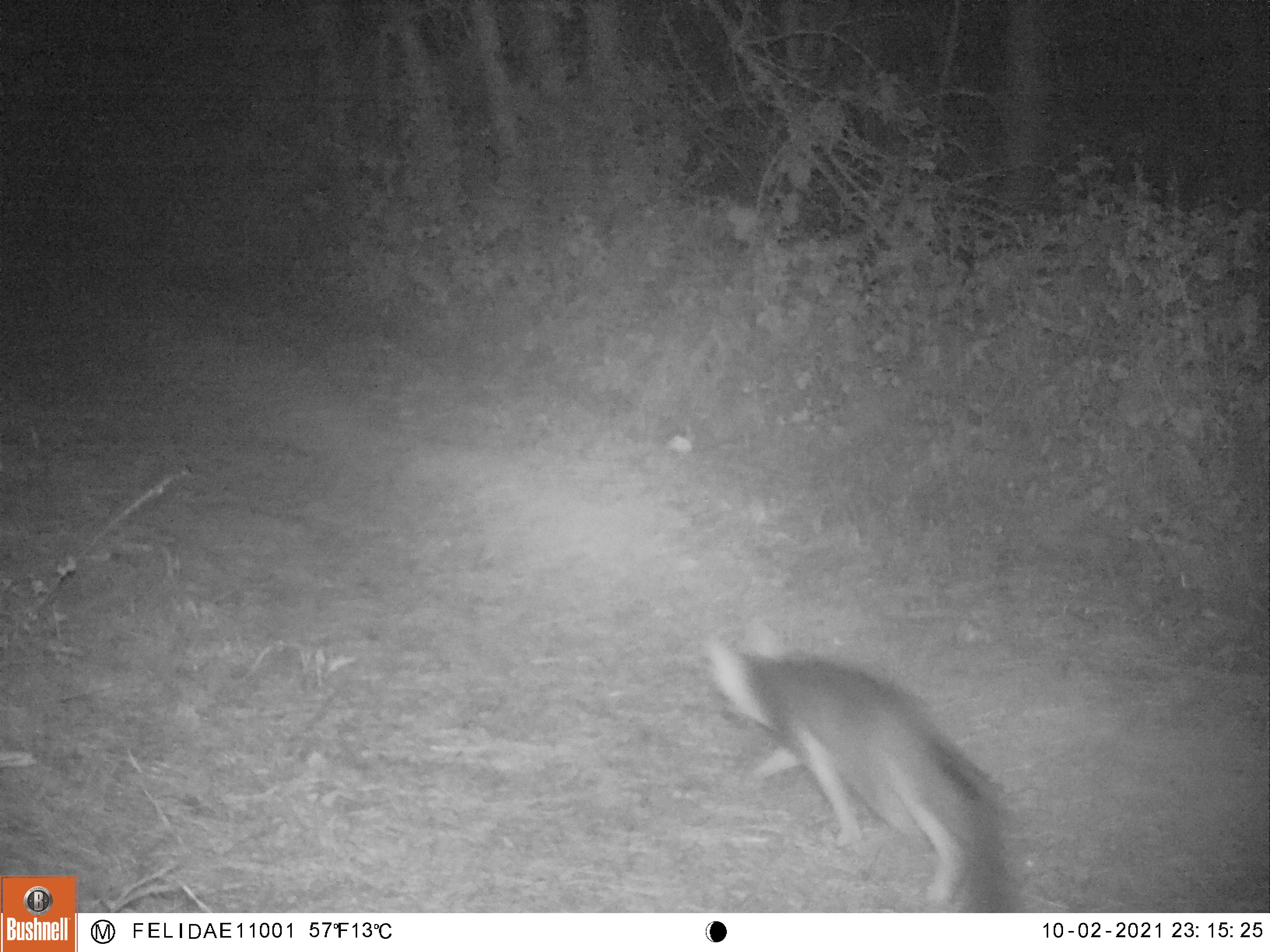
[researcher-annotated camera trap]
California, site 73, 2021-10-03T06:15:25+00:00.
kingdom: Animalia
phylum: Chordata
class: Mammalia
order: Carnivora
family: Canidae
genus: Urocyon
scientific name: Urocyon cinereoargenteus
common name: gray fox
Gray fox (Urocyon cinereoargenteus).